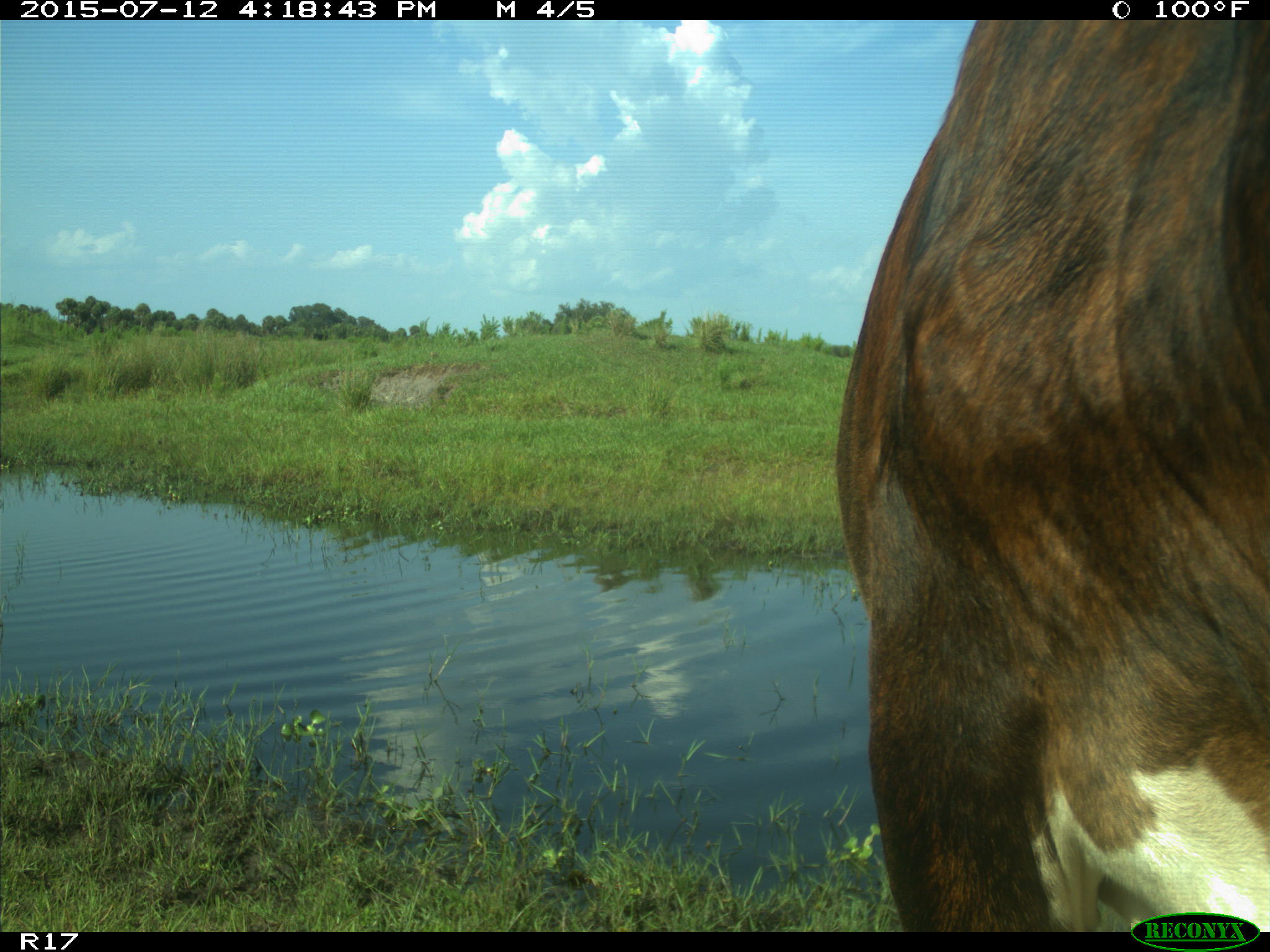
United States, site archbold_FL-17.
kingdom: Animalia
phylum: Chordata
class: Mammalia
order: Artiodactyla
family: Bovidae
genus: Bos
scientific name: Bos taurus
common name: domestic cow